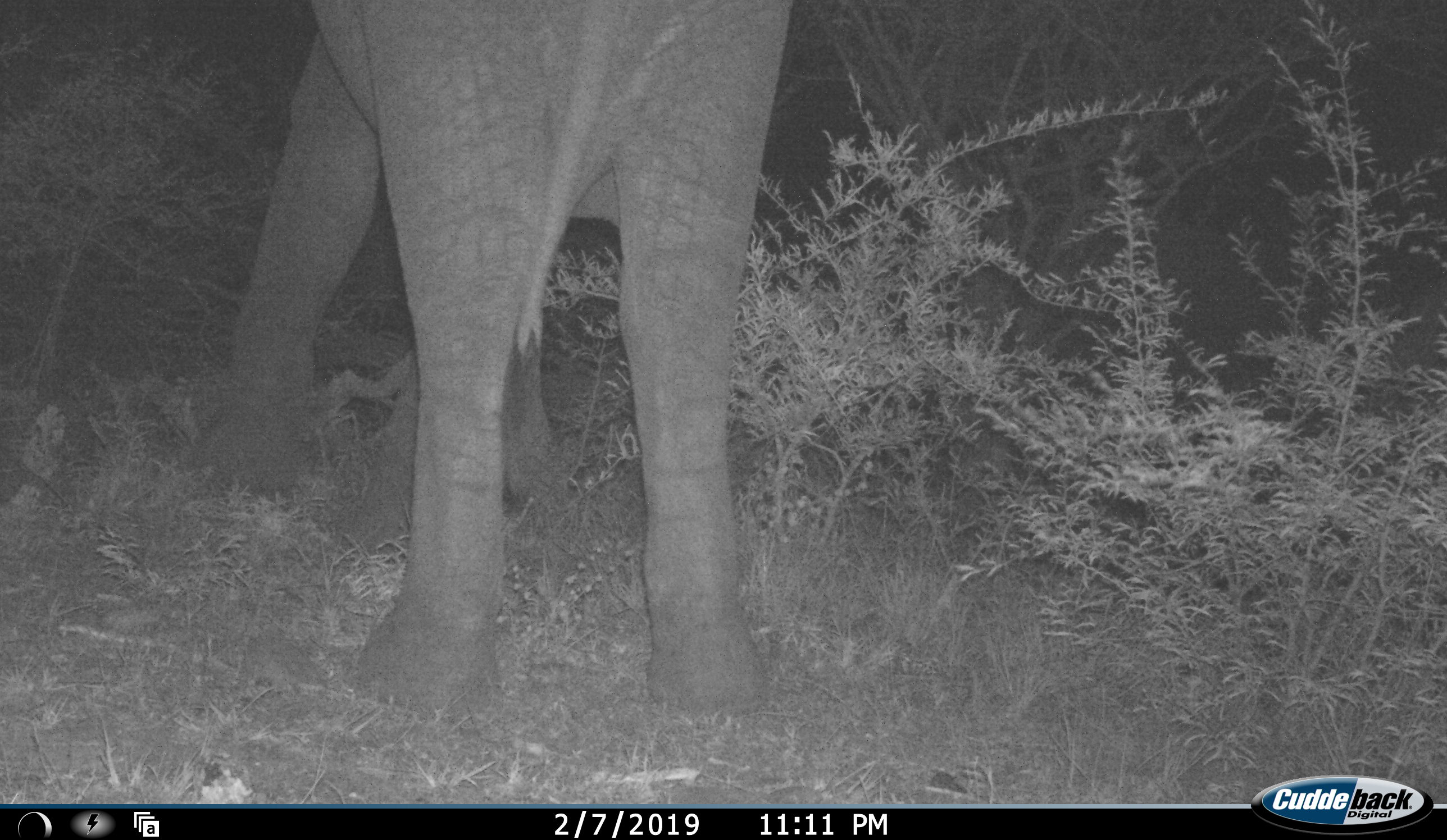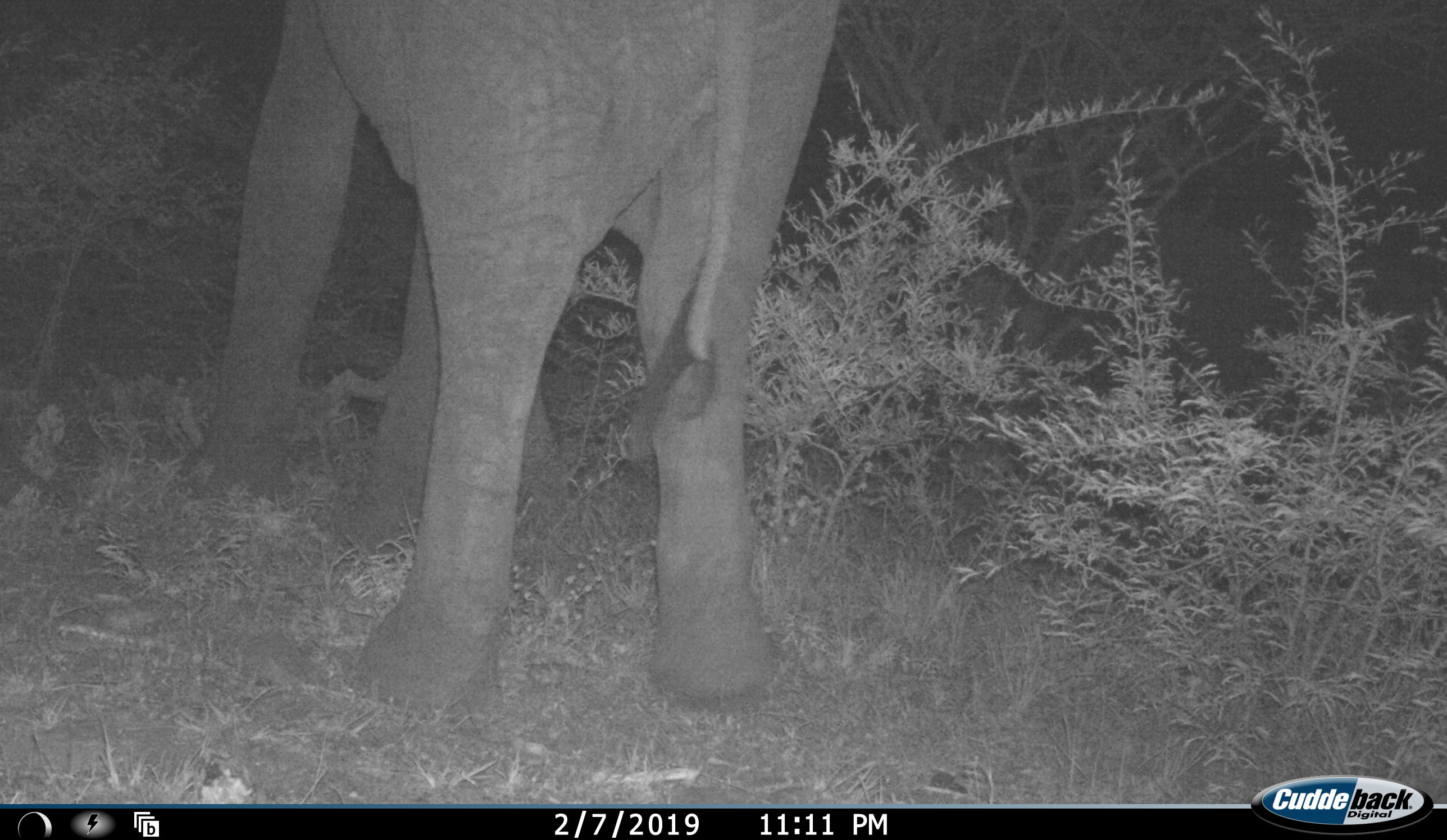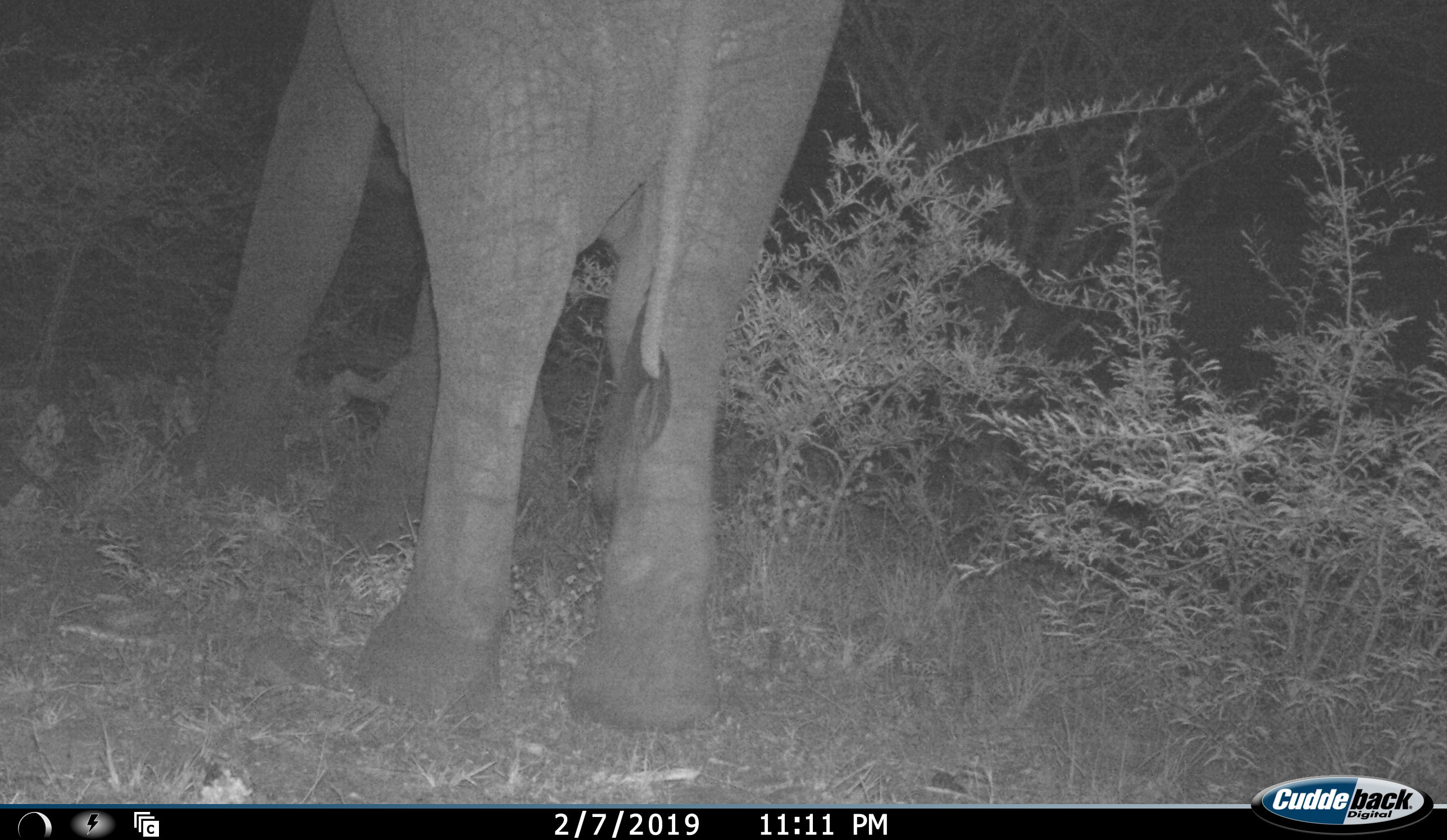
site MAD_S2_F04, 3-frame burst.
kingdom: Animalia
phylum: Chordata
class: Mammalia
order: Proboscidea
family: Elephantidae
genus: Loxodonta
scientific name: Loxodonta africana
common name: african bush elephant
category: elephant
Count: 1.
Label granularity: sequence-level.